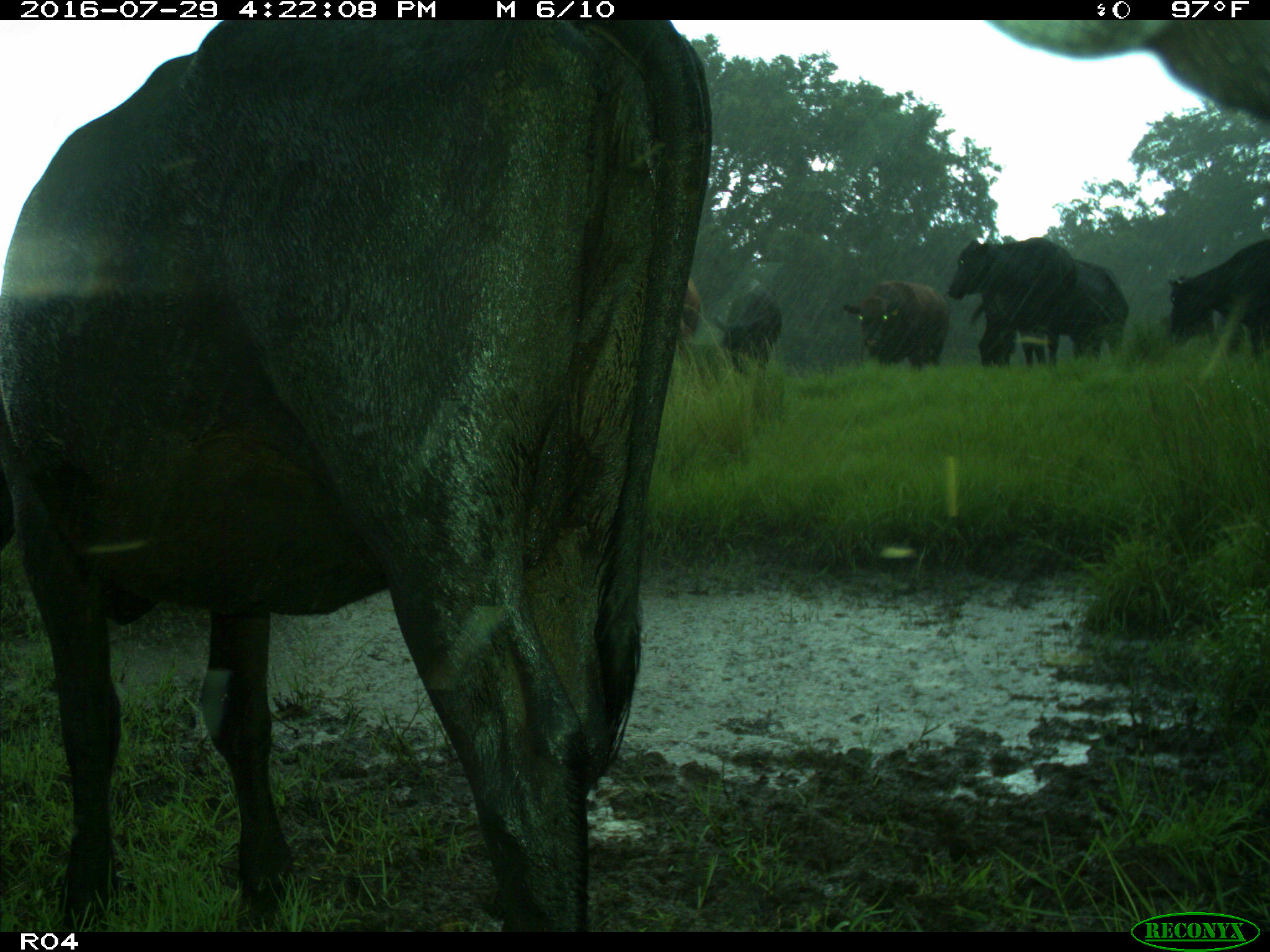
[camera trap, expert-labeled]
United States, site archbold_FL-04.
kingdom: Animalia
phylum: Chordata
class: Mammalia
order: Artiodactyla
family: Bovidae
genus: Bos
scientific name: Bos taurus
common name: domestic cow